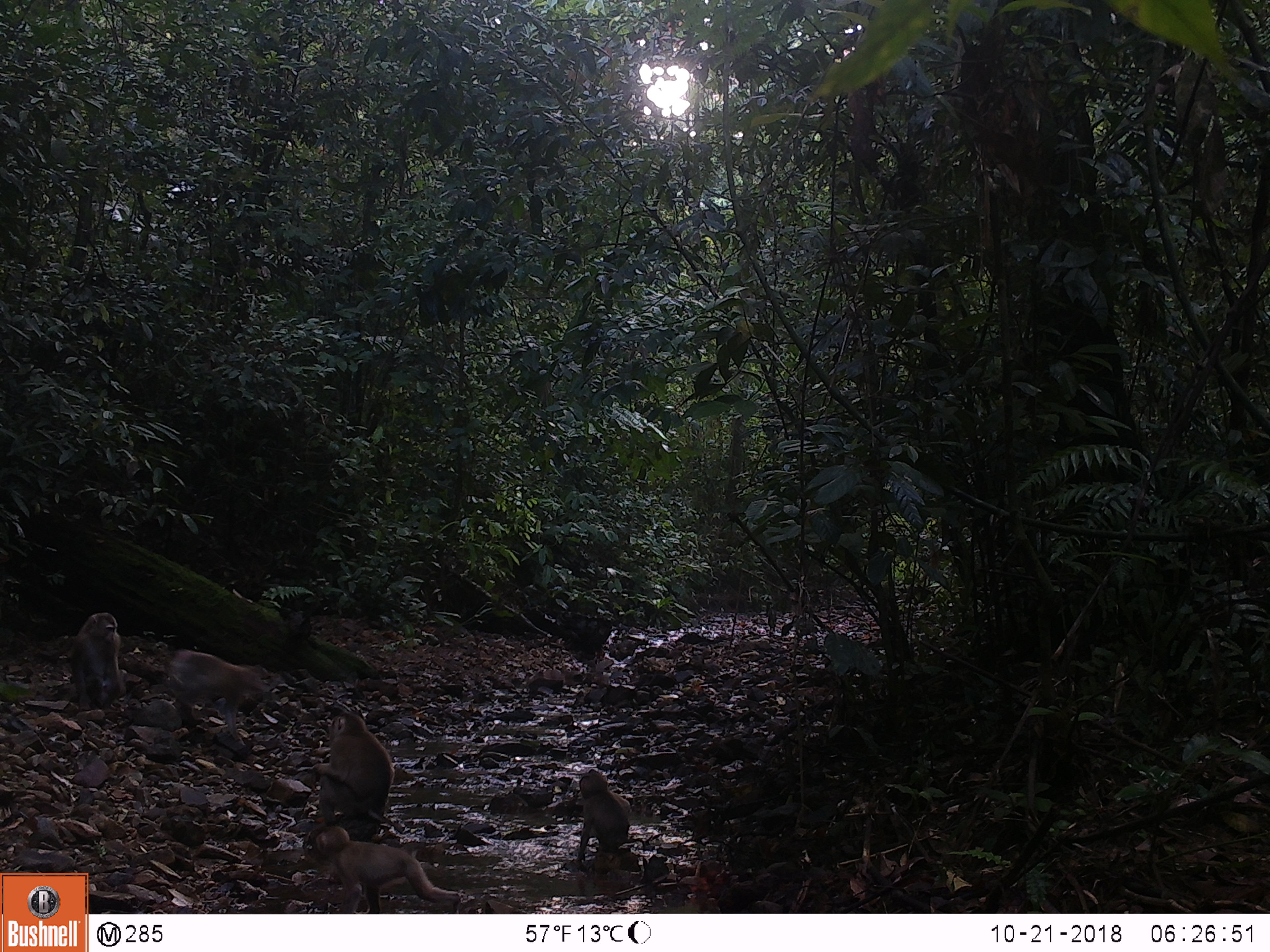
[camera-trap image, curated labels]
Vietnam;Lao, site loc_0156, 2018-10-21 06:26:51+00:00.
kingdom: Animalia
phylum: Chordata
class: Mammalia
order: Primates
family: Cercopithecidae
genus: Macaca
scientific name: Macaca nemestrina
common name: pig-tailed macaque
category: pig tailed macaque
Pig tailed macaque (pig-tailed macaque) (Macaca nemestrina). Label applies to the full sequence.